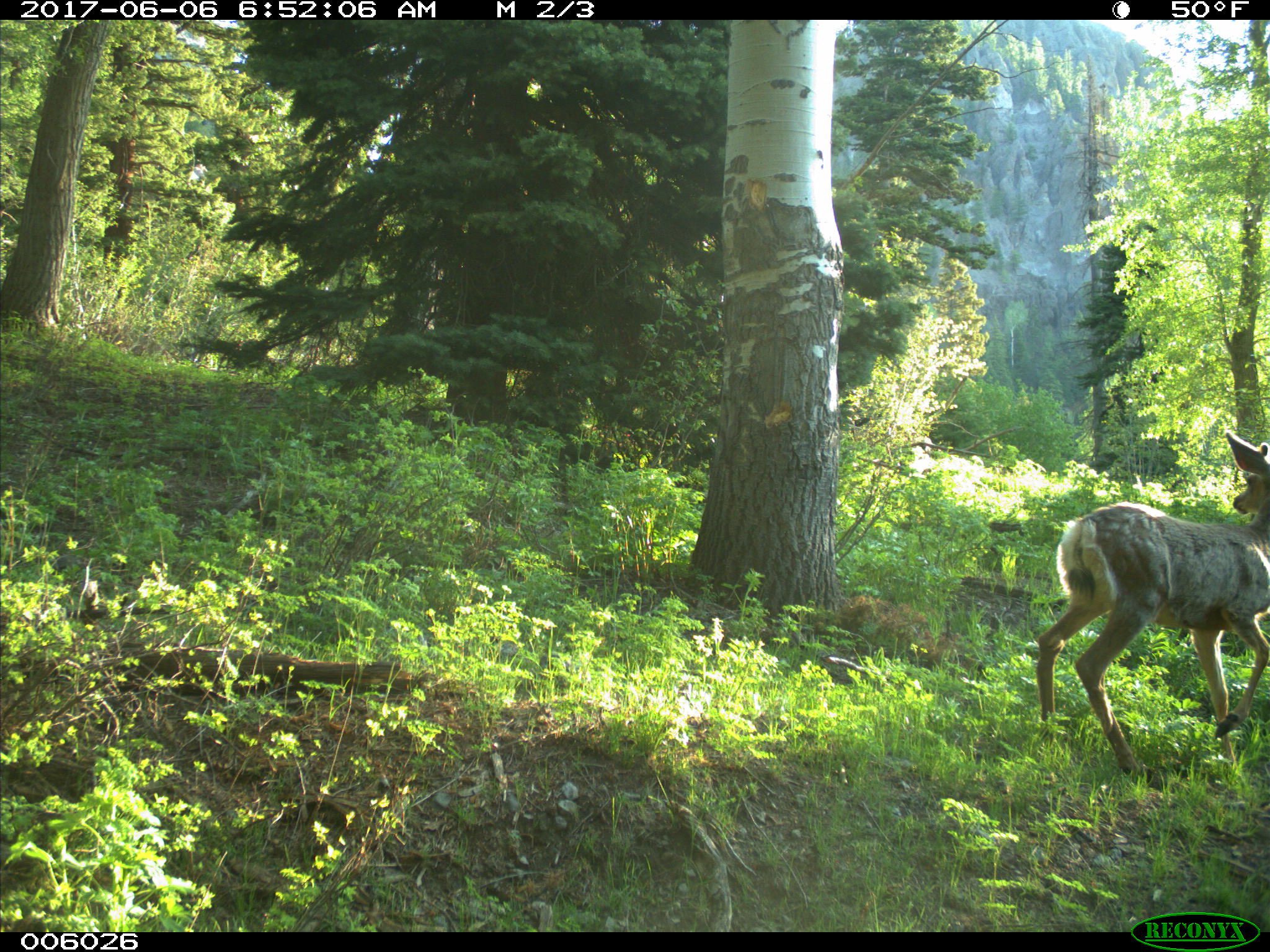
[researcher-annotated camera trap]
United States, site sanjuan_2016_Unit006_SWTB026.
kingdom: Animalia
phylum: Chordata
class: Mammalia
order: Artiodactyla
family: Cervidae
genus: Odocoileus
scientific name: Odocoileus hemionus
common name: mule deer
Odocoileus hemionus (mule deer).